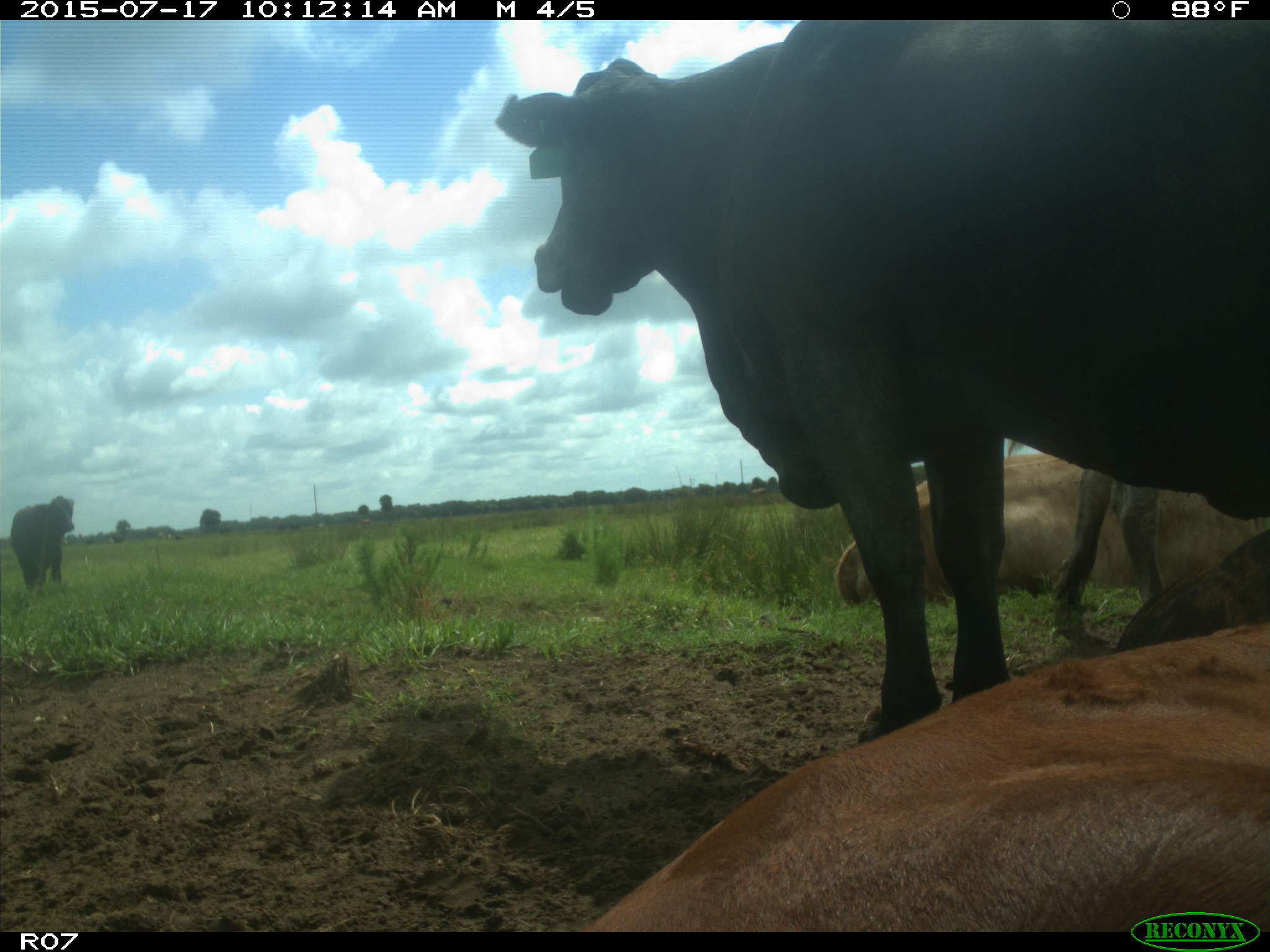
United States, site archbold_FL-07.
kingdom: Animalia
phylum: Chordata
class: Mammalia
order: Artiodactyla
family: Bovidae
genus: Bos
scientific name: Bos taurus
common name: domestic cow